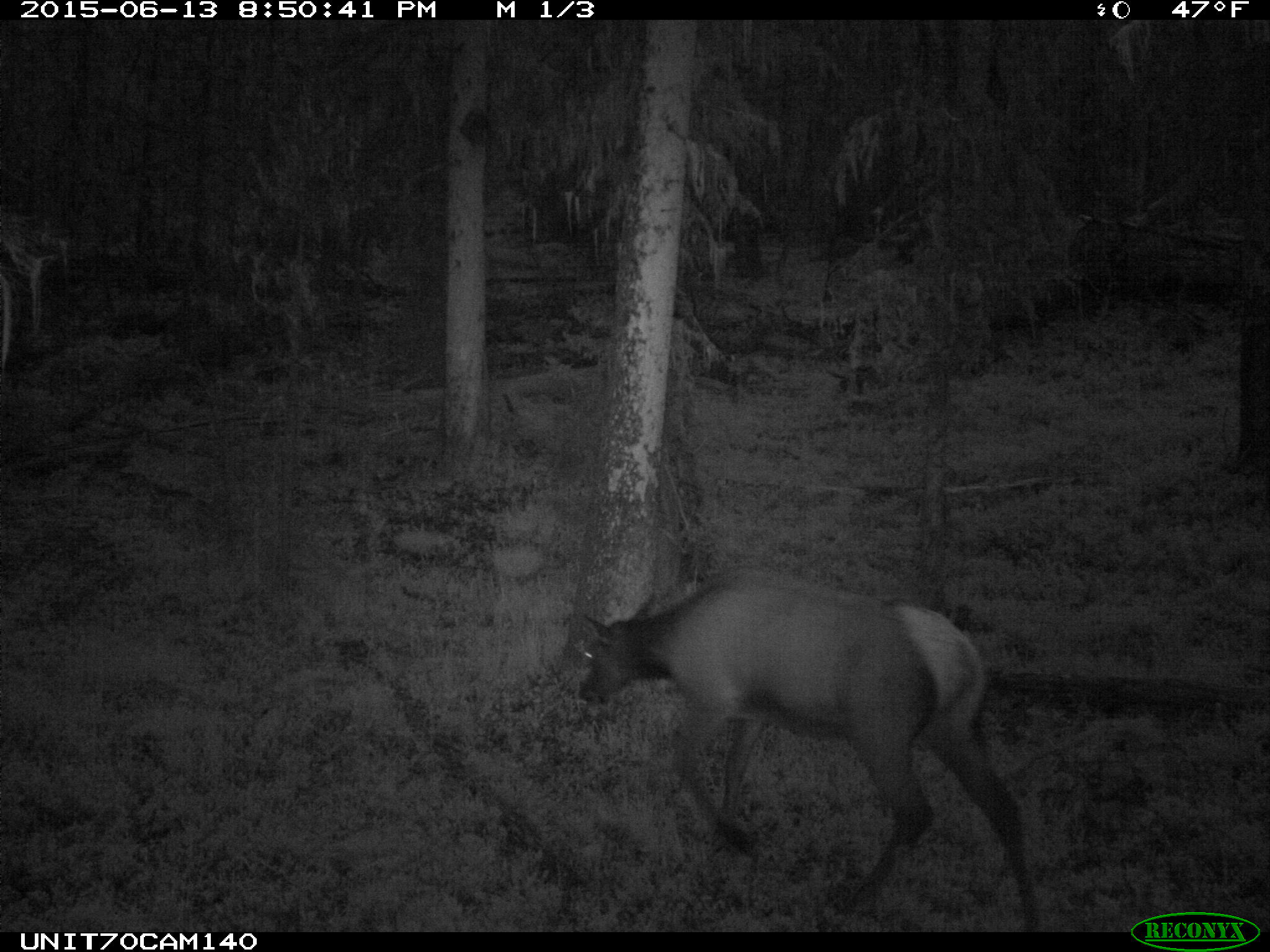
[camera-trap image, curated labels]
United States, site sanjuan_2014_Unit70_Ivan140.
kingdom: Animalia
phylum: Chordata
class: Mammalia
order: Artiodactyla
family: Cervidae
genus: Cervus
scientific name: Cervus elaphus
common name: red deer